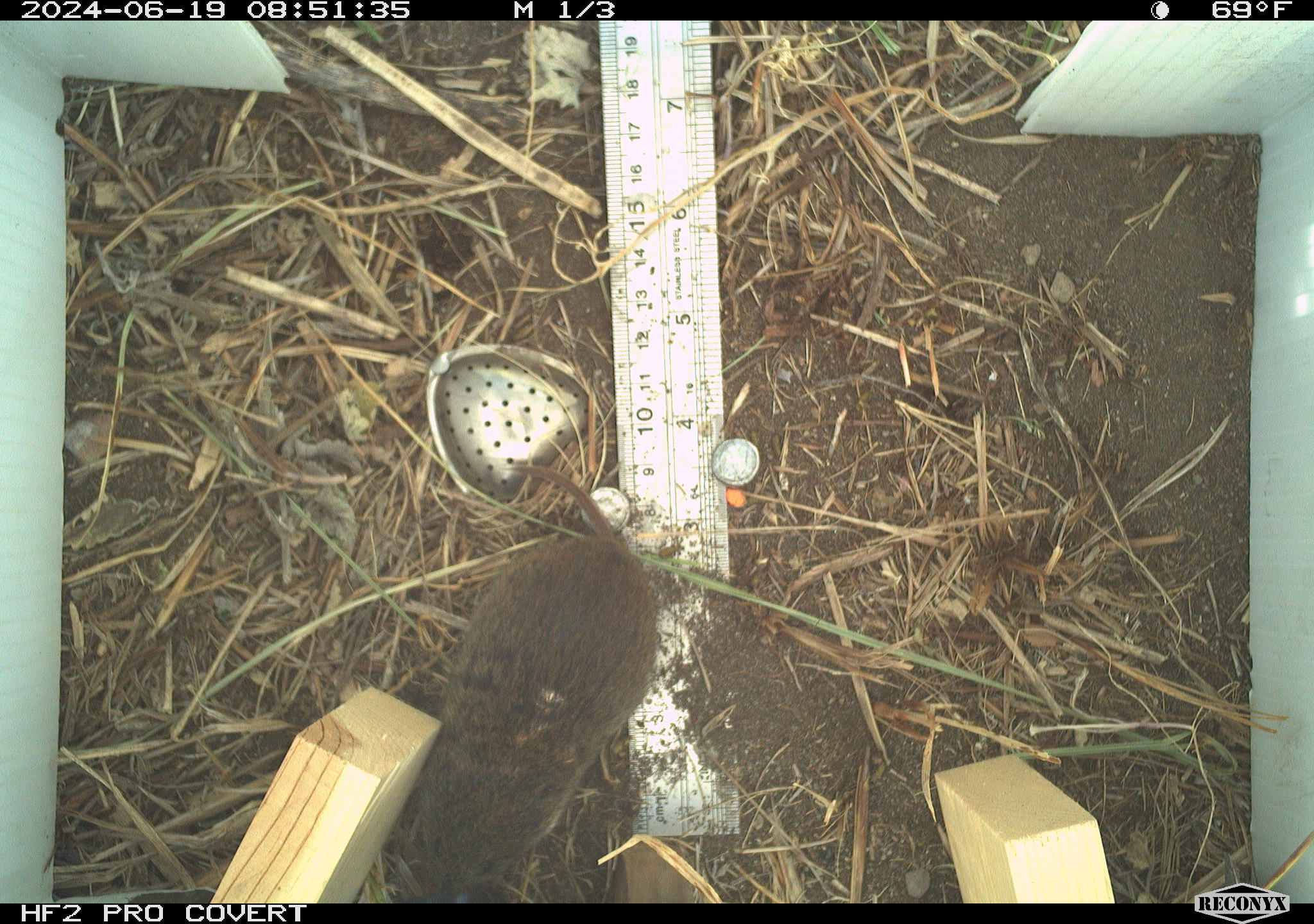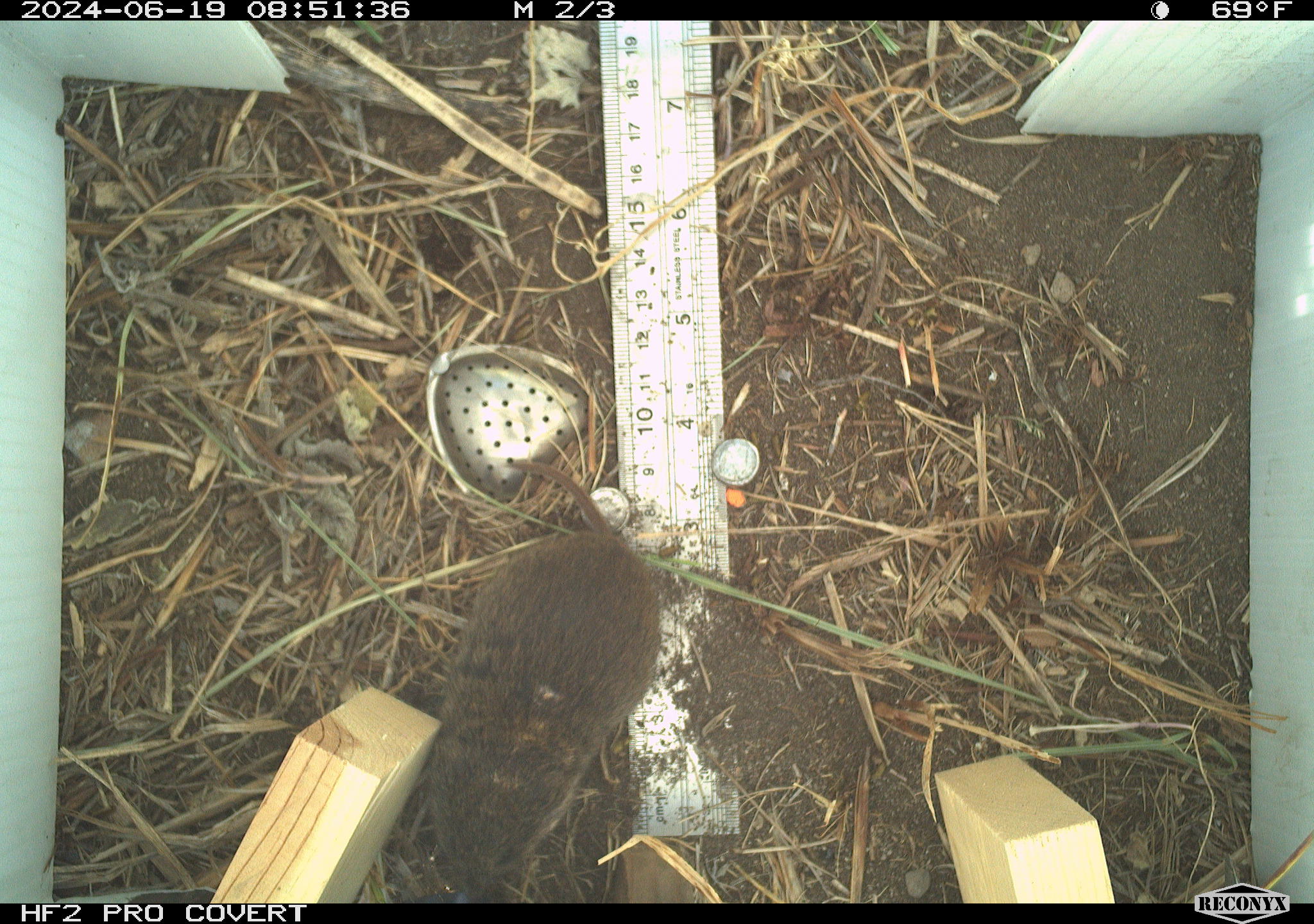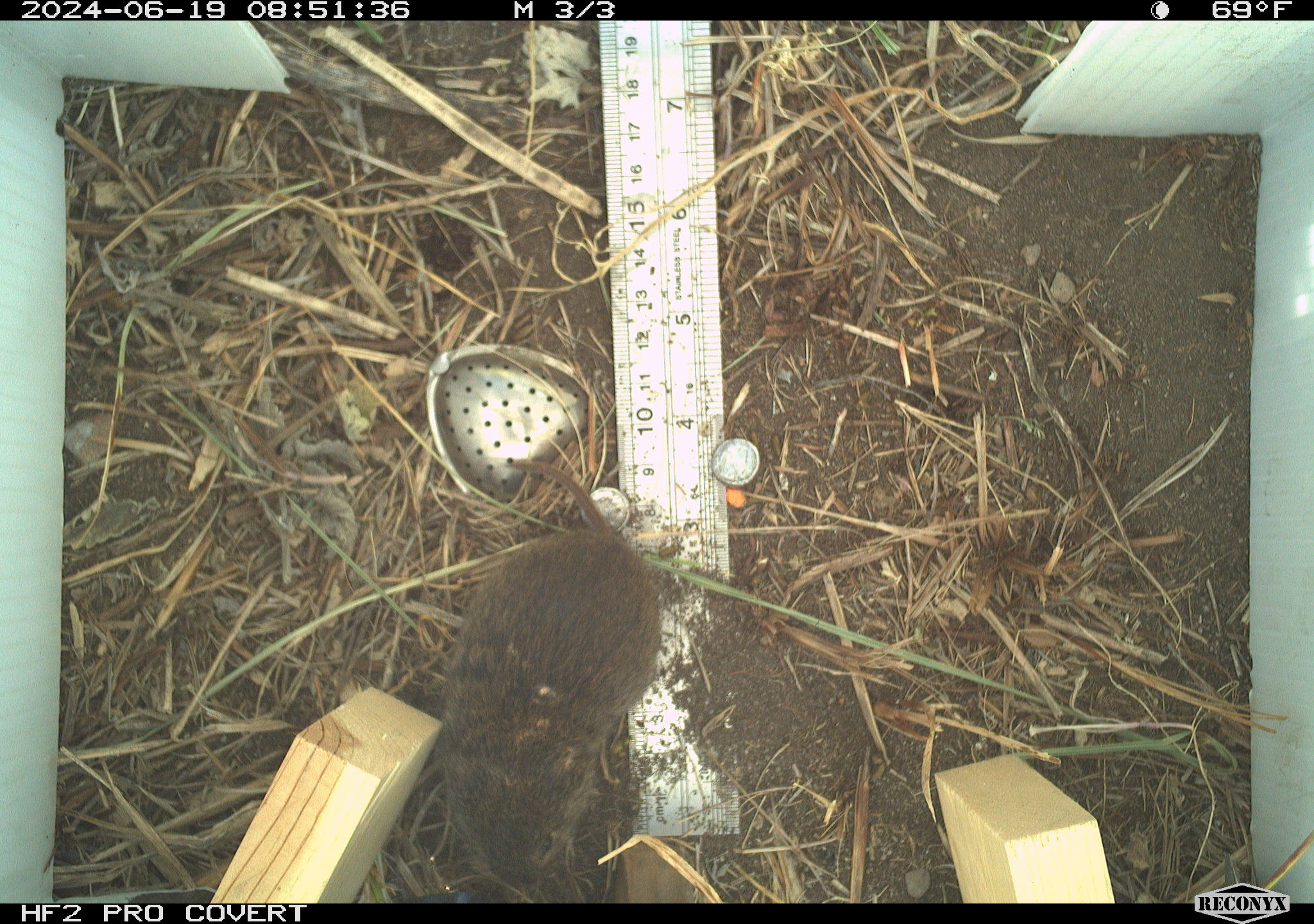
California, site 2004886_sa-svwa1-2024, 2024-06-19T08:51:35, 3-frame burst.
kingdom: Animalia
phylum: Chordata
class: Mammalia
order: Rodentia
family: Cricetidae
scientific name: Arvicolinae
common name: voles, lemmings, and muskrats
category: arvicolinae subfamily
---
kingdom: Animalia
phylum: Arthropoda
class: Insecta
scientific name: Insecta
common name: insect